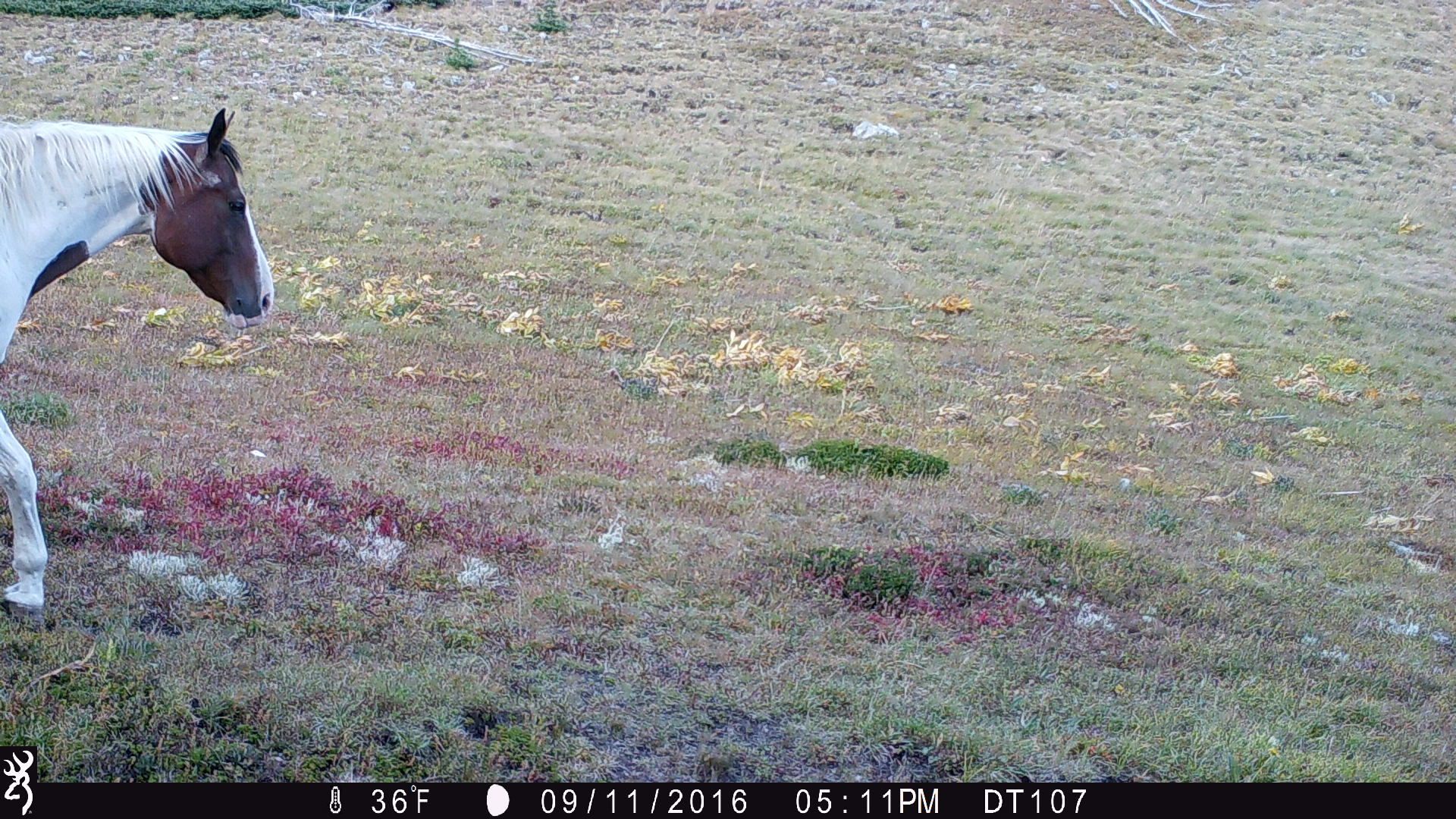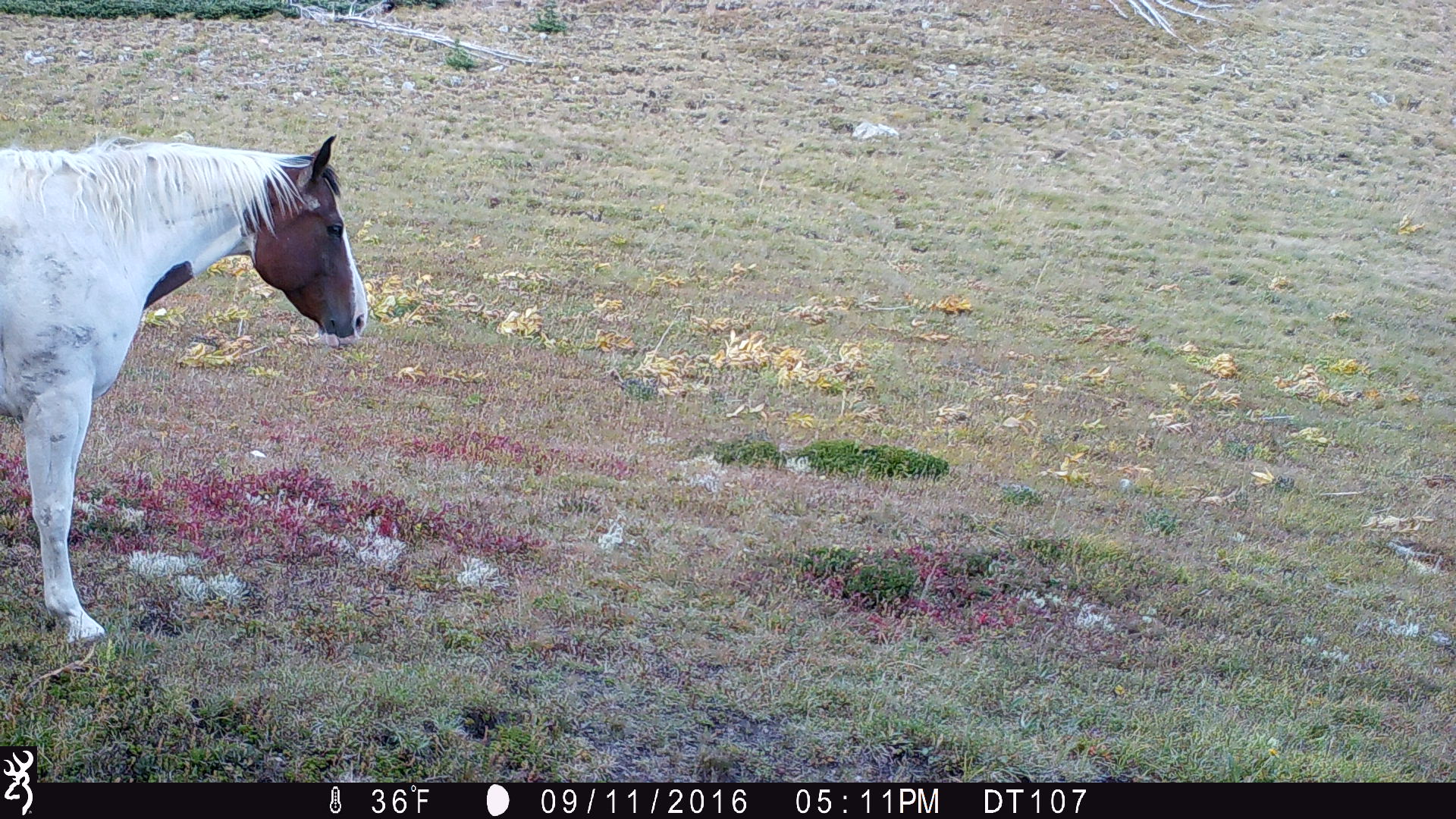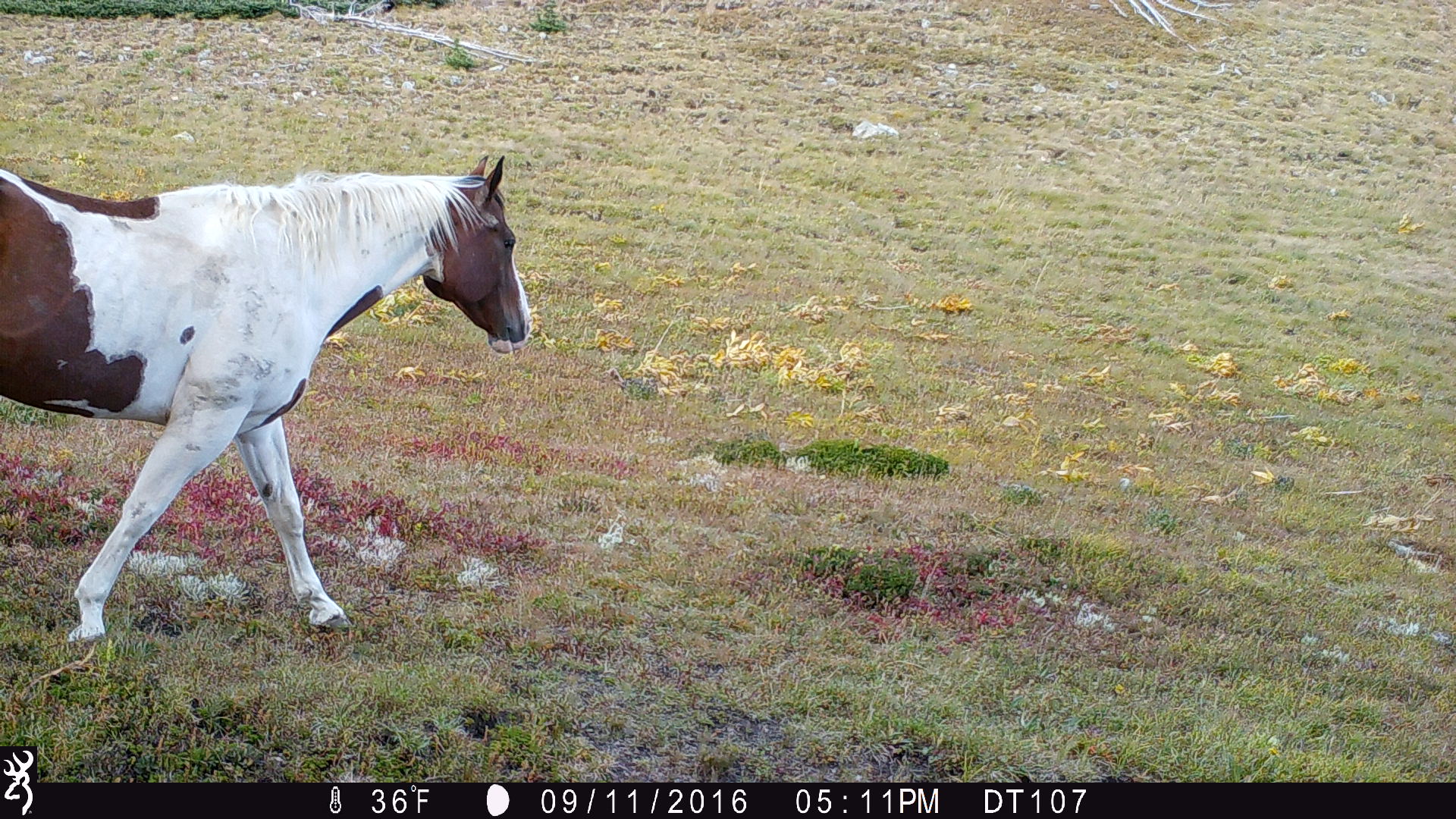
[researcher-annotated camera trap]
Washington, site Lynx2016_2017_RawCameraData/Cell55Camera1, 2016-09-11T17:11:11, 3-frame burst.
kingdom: Animalia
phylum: Chordata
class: Mammalia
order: Perissodactyla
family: Equidae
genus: Equus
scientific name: Equus caballus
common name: domestic horse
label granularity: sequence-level